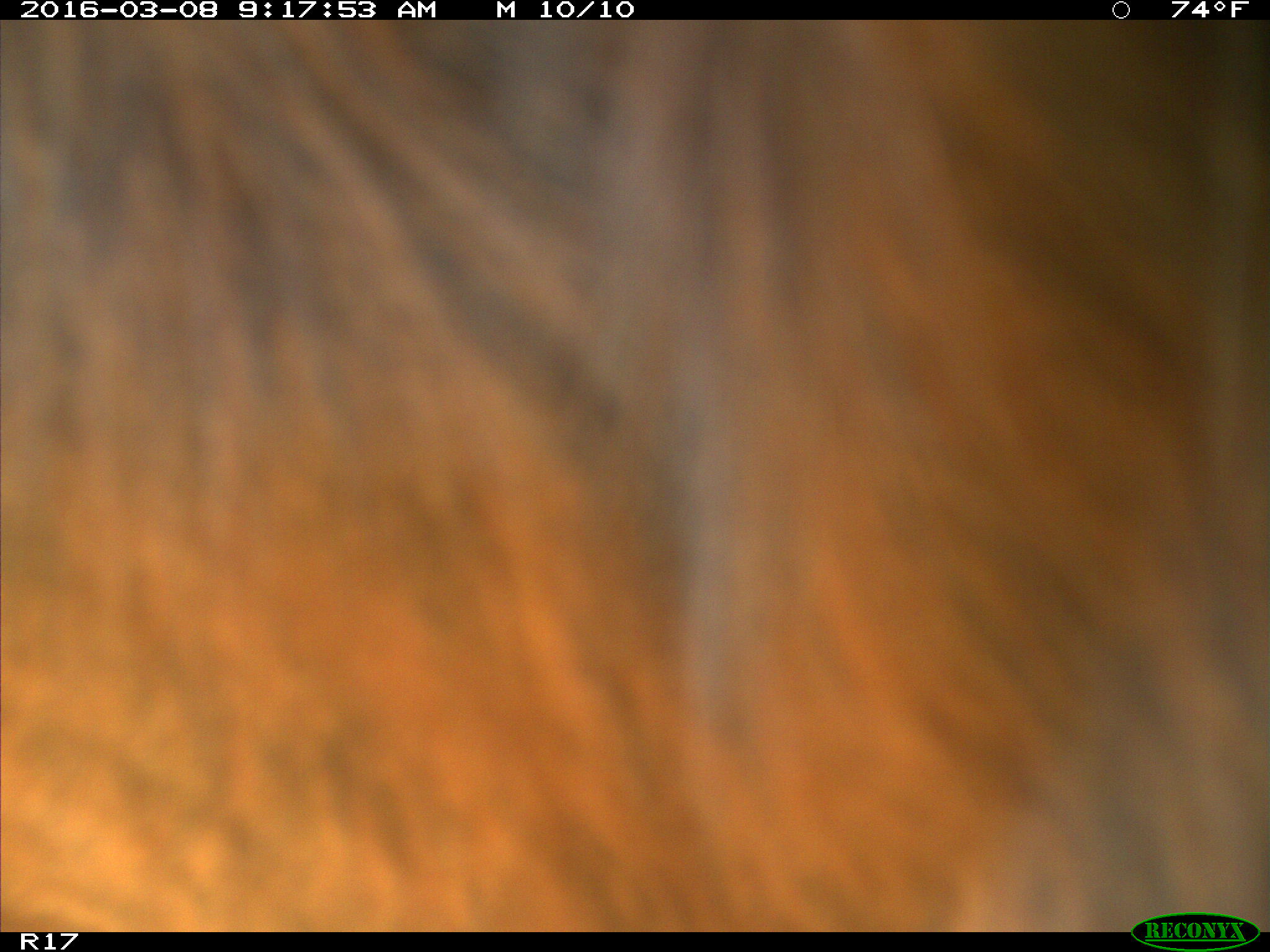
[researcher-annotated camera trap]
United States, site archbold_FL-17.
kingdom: Animalia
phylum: Chordata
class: Mammalia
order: Artiodactyla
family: Bovidae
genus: Bos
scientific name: Bos taurus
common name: domestic cow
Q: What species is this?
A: Bos taurus (domestic cow).